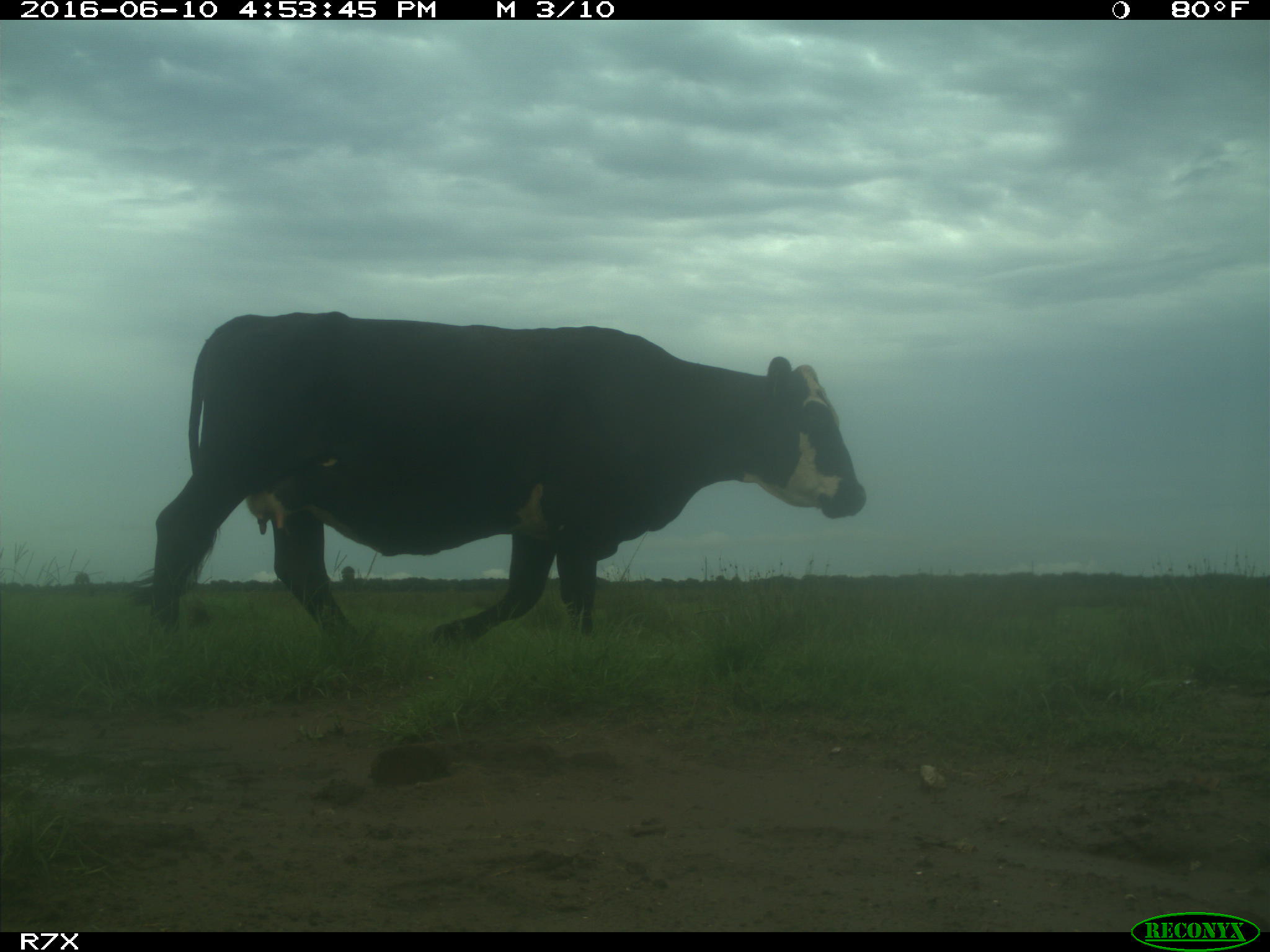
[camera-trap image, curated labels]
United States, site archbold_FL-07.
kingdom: Animalia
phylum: Chordata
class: Mammalia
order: Artiodactyla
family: Bovidae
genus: Bos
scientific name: Bos taurus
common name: domestic cow